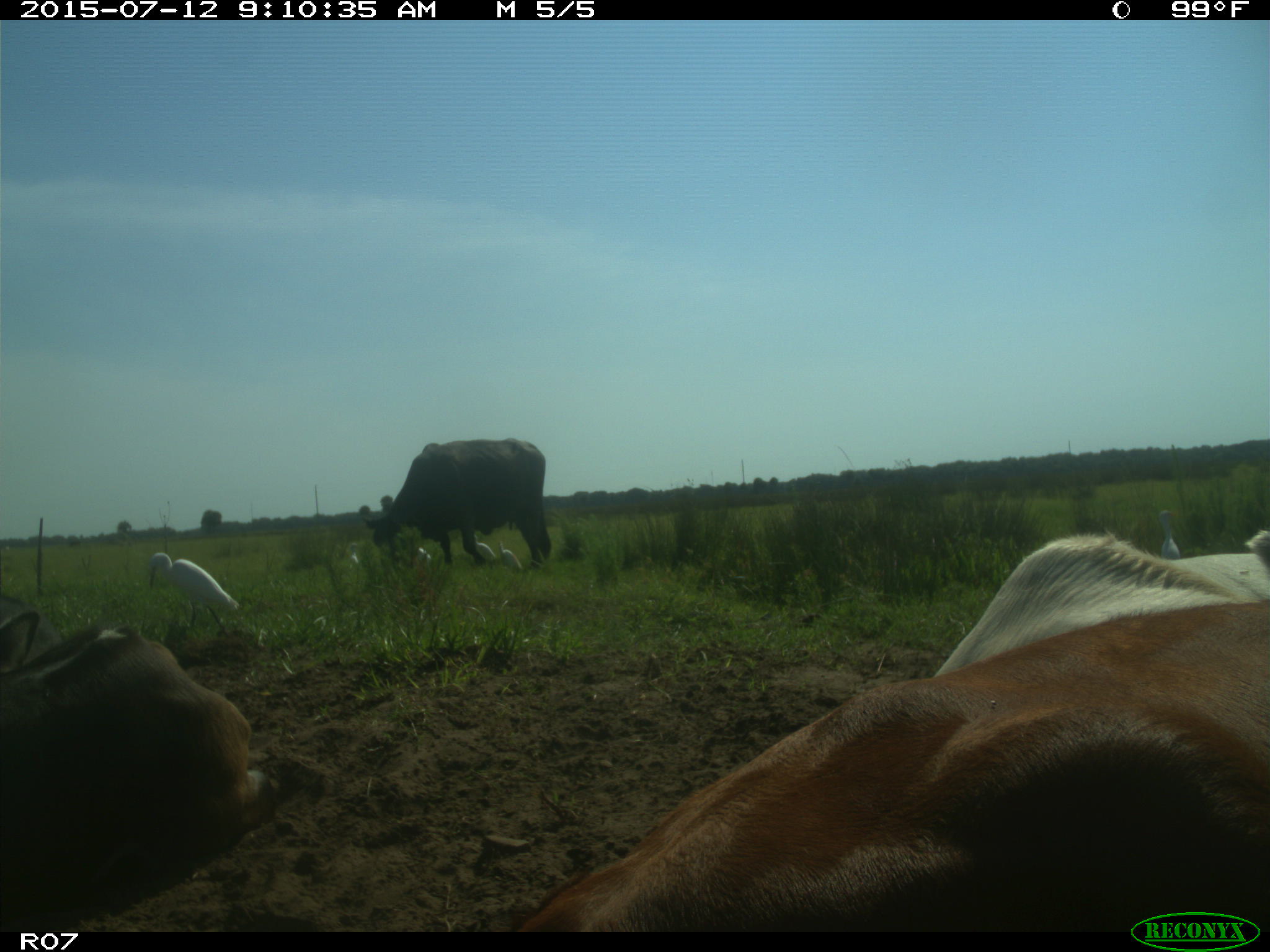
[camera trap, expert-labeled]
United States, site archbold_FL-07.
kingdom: Animalia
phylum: Chordata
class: Mammalia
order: Artiodactyla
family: Bovidae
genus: Bos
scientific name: Bos taurus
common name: domestic cow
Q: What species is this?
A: Bos taurus (domestic cow).